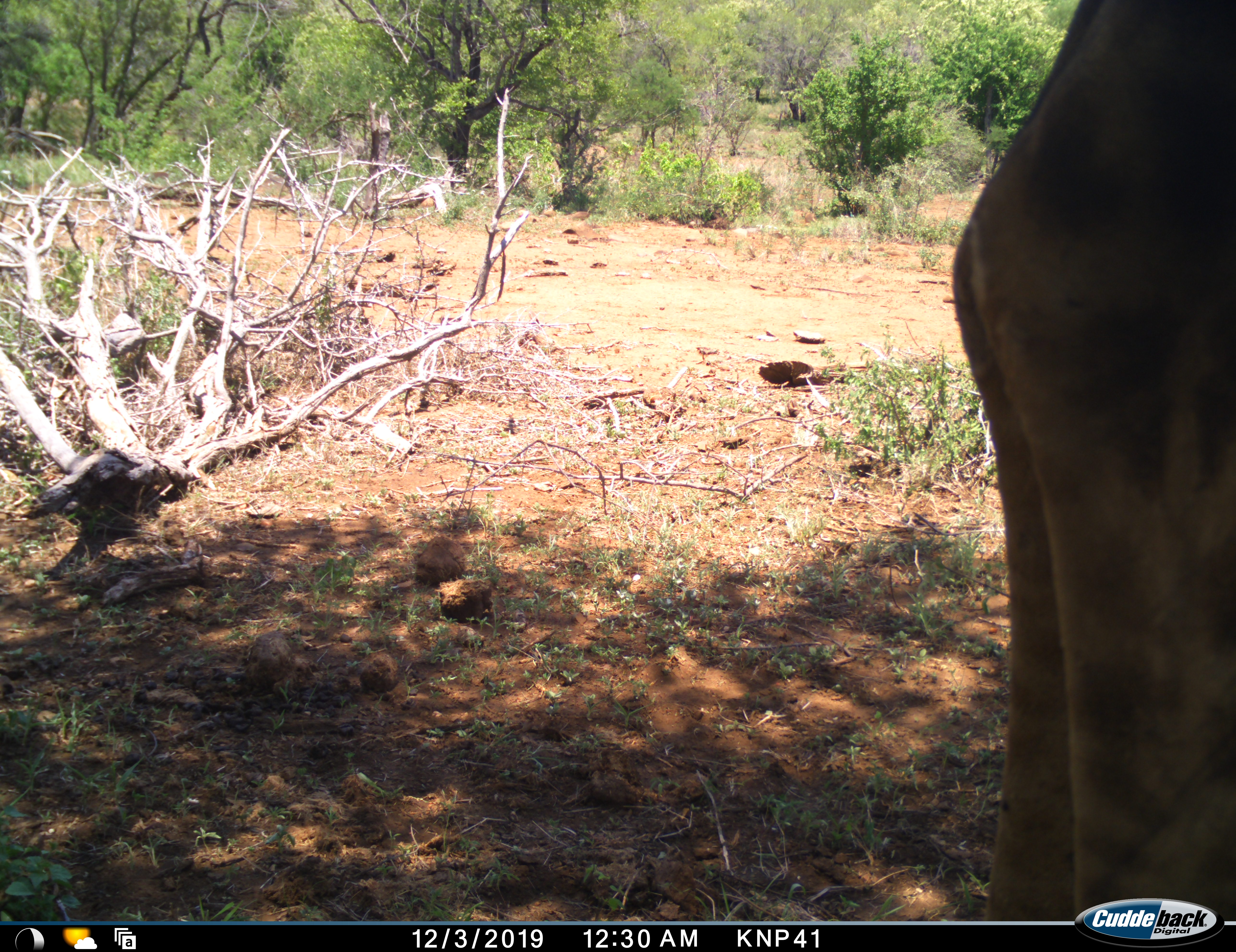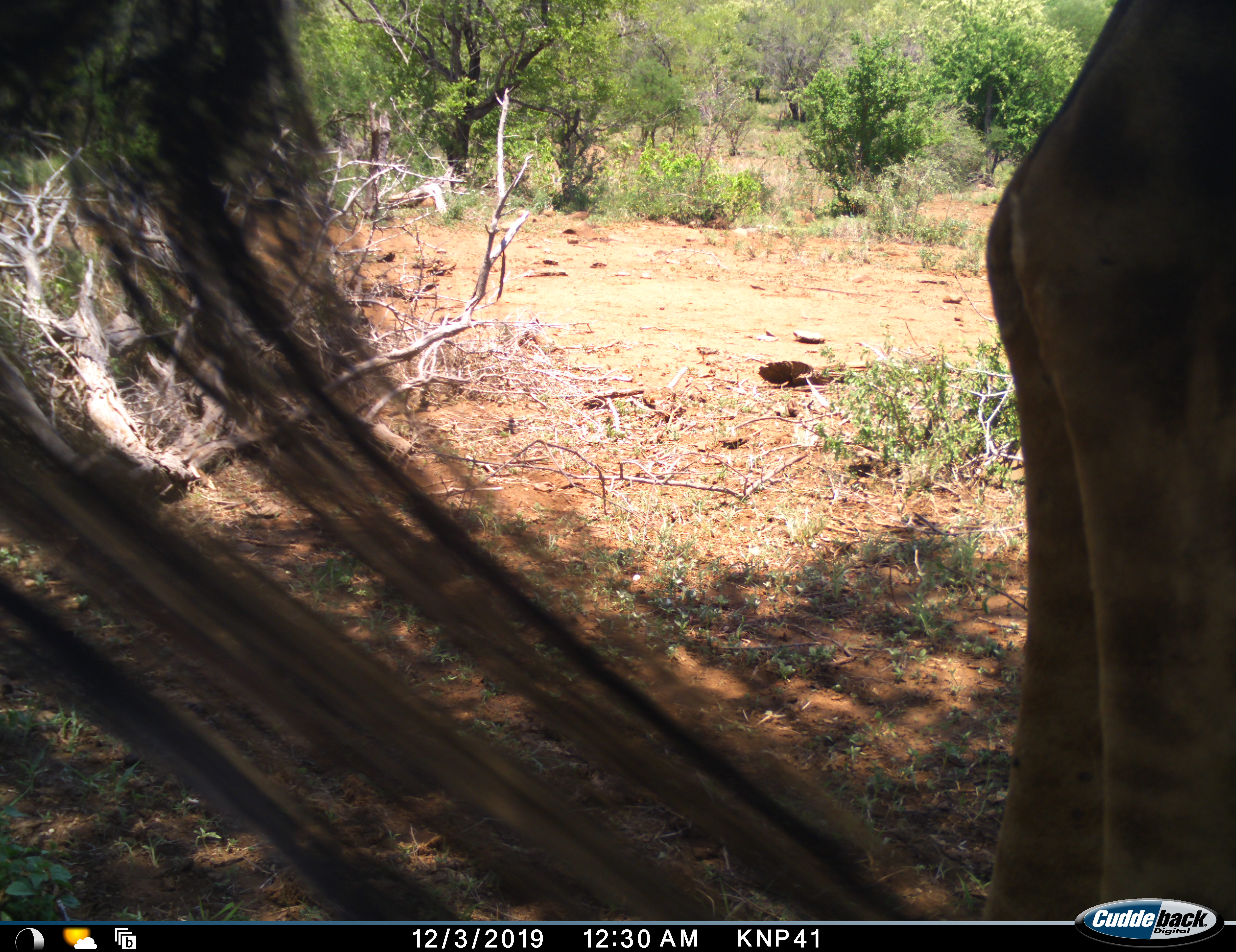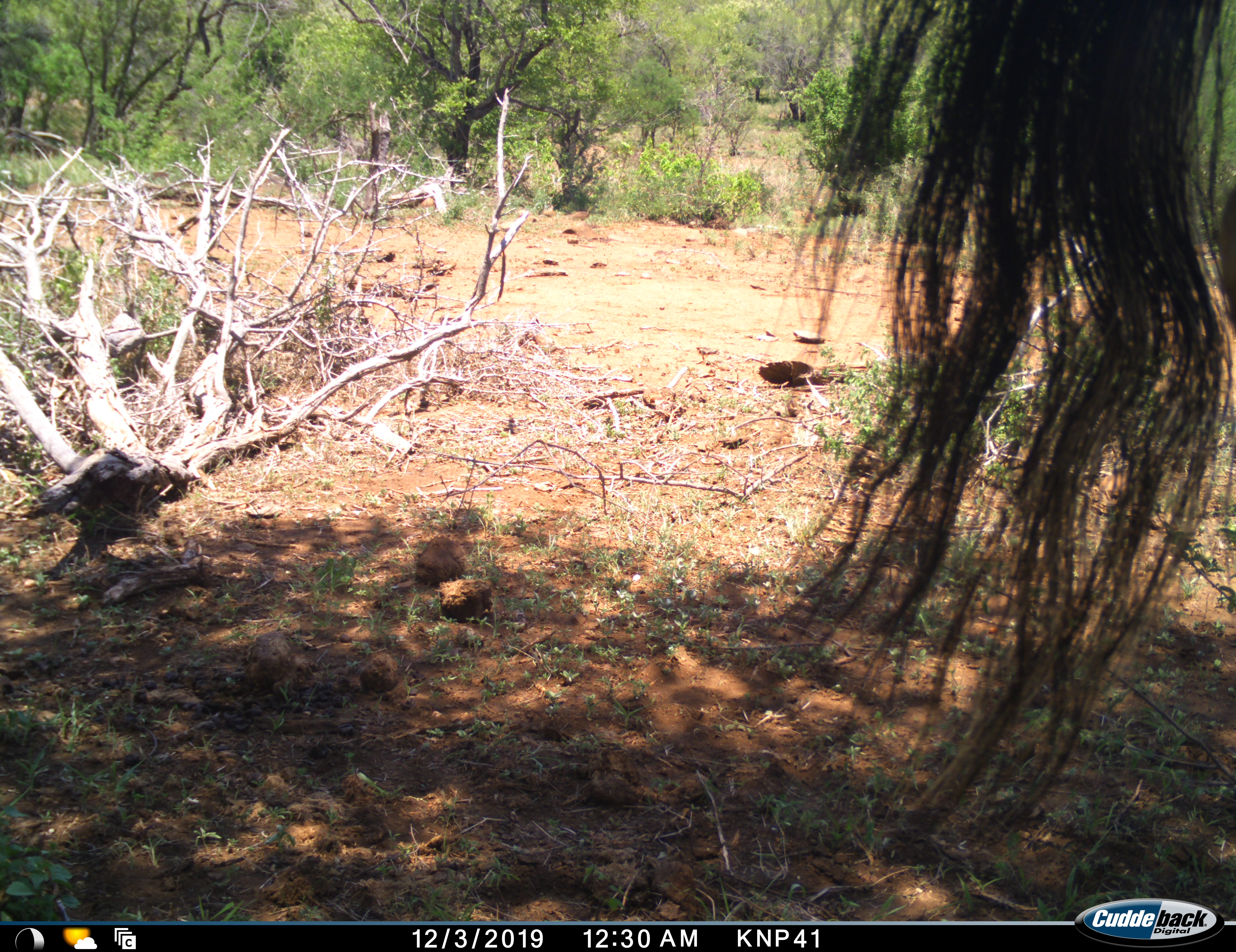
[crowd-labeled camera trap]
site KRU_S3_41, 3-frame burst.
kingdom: Animalia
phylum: Chordata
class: Mammalia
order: Artiodactyla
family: Giraffidae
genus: Giraffa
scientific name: Giraffa camelopardalis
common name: giraffe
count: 1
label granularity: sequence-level